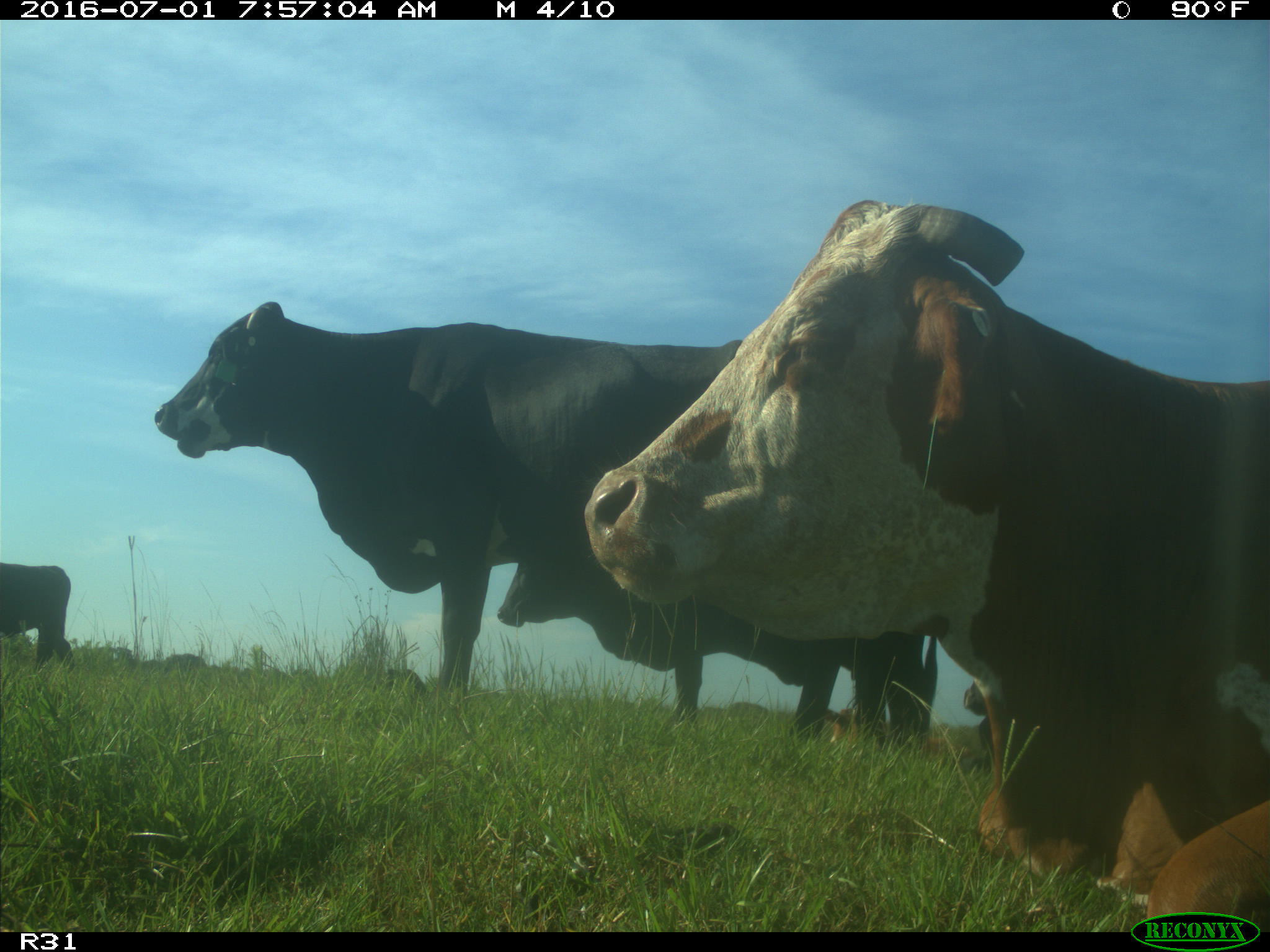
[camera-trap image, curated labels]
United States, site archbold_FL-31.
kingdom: Animalia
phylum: Chordata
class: Mammalia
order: Artiodactyla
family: Bovidae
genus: Bos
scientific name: Bos taurus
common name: domestic cow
Bos taurus (domestic cow).